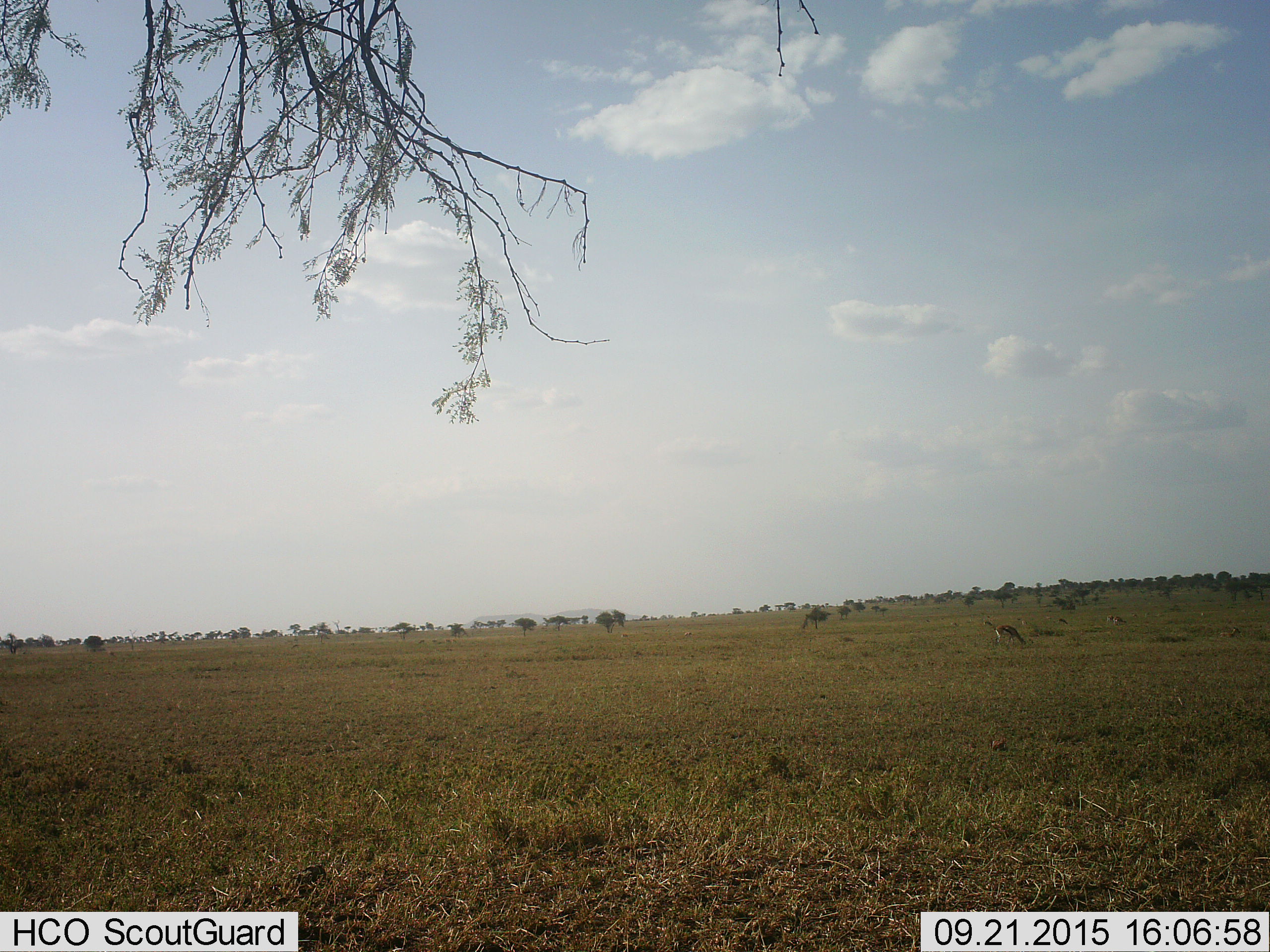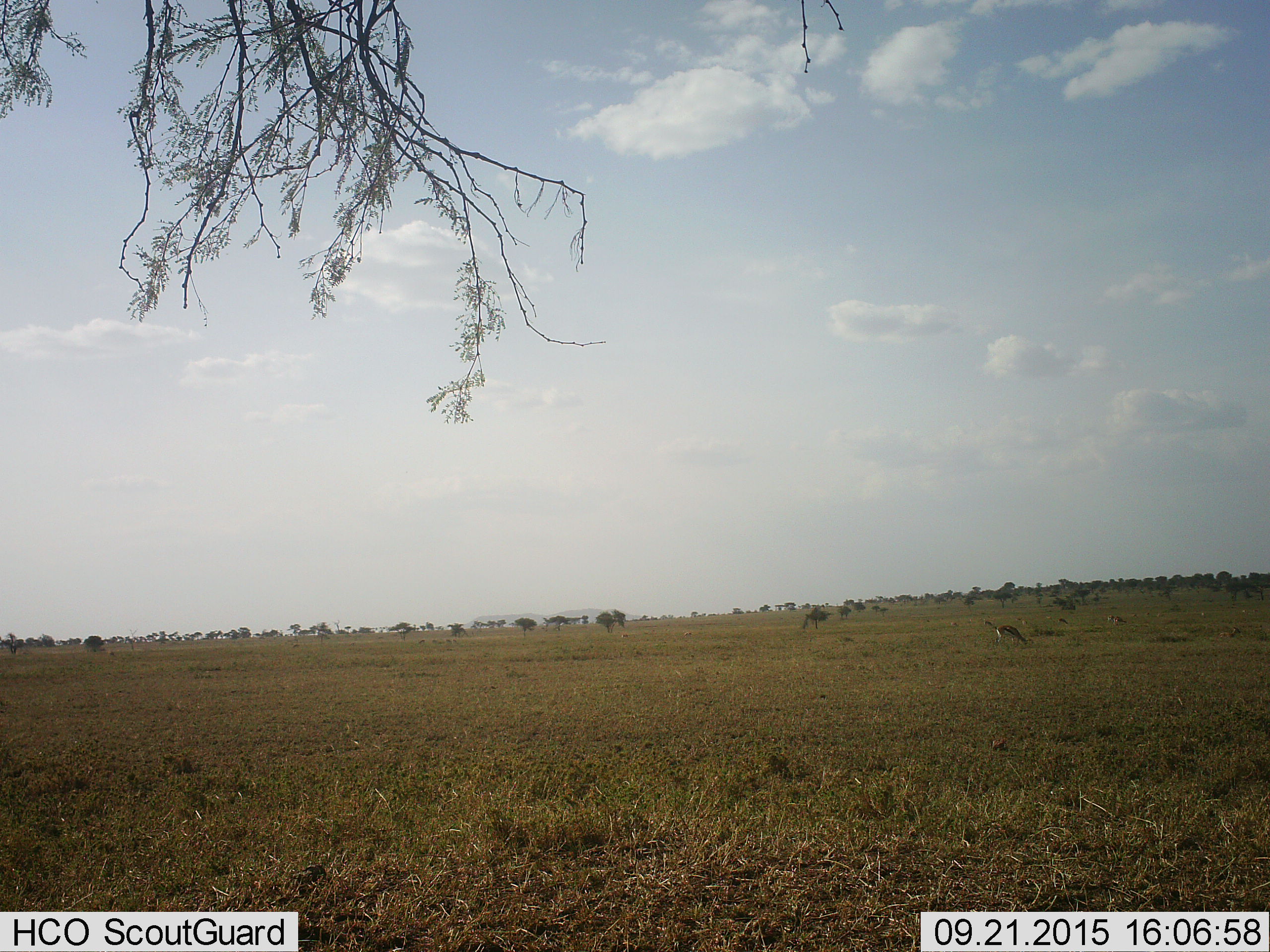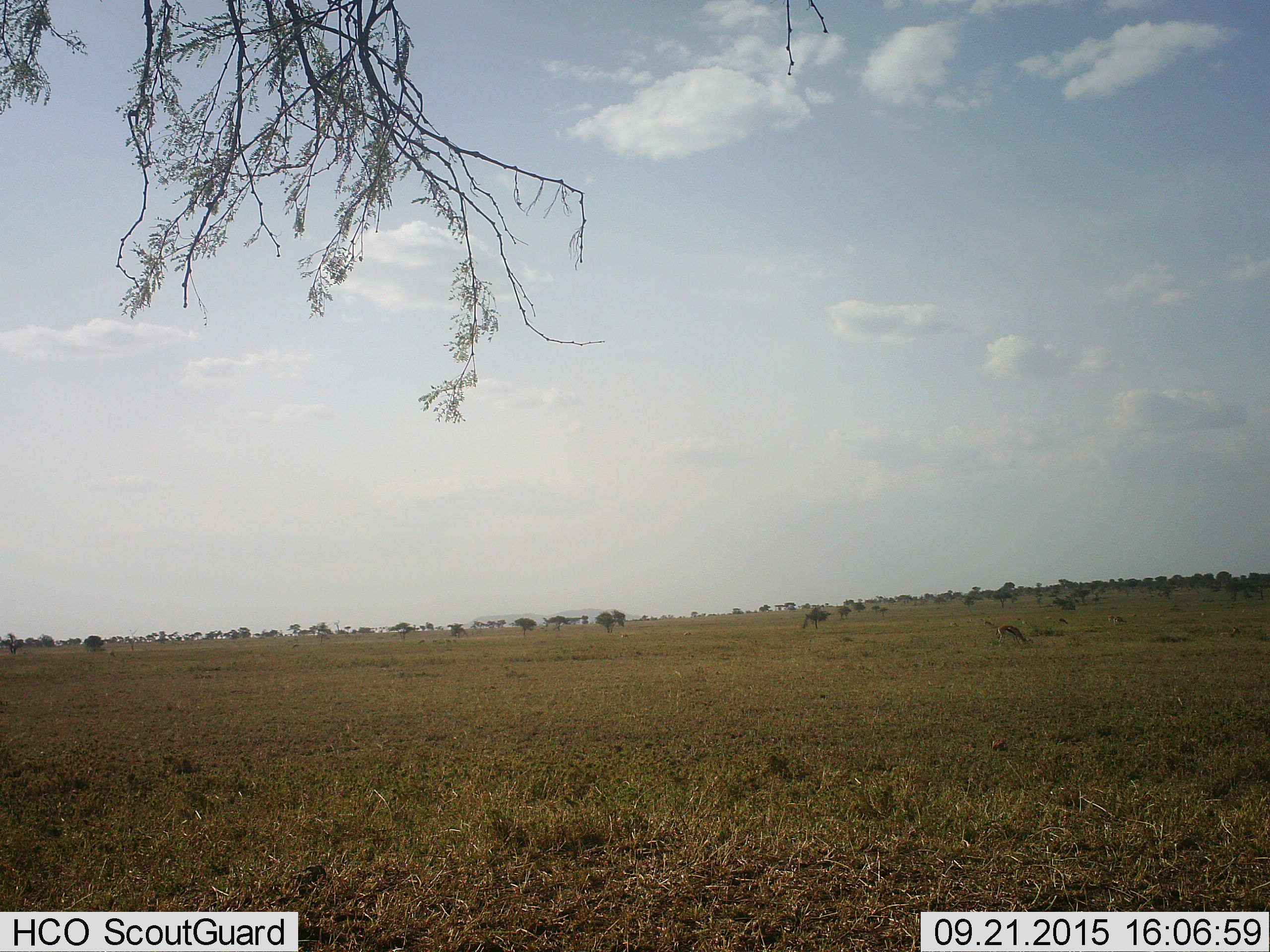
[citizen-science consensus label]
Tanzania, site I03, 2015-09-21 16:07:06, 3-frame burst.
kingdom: Animalia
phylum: Chordata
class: Mammalia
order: Artiodactyla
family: Bovidae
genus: Eudorcas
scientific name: Eudorcas thomsonii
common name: thomson's gazelle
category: gazellethomsons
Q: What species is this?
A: Gazellethomsons (thomson's gazelle) (Eudorcas thomsonii).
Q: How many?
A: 8.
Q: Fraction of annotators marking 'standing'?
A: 29%.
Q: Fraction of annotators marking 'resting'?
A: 0%.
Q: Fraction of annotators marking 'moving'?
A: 14%.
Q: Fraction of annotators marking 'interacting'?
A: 0%.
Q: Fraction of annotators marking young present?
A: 0%.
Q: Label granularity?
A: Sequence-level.